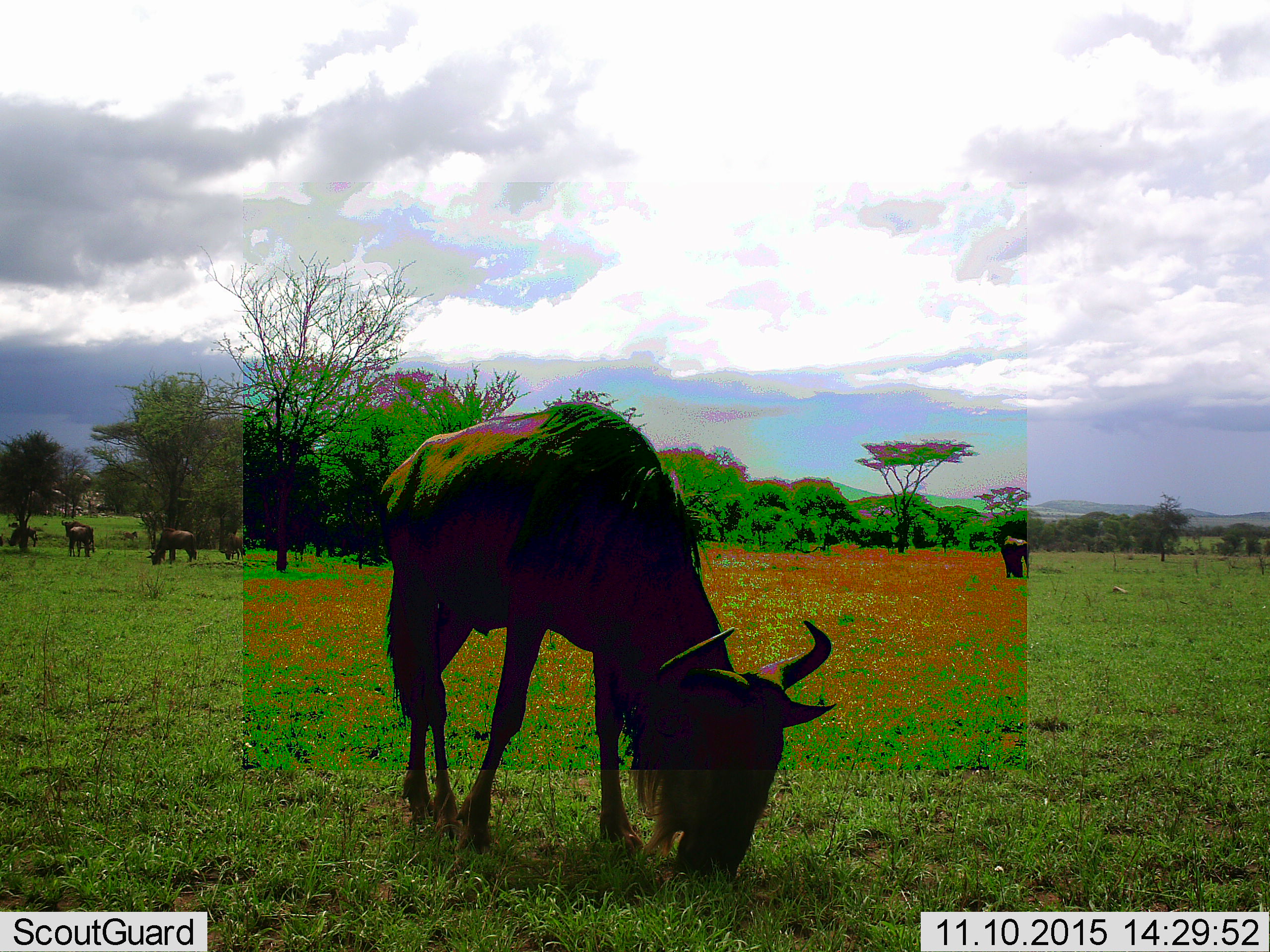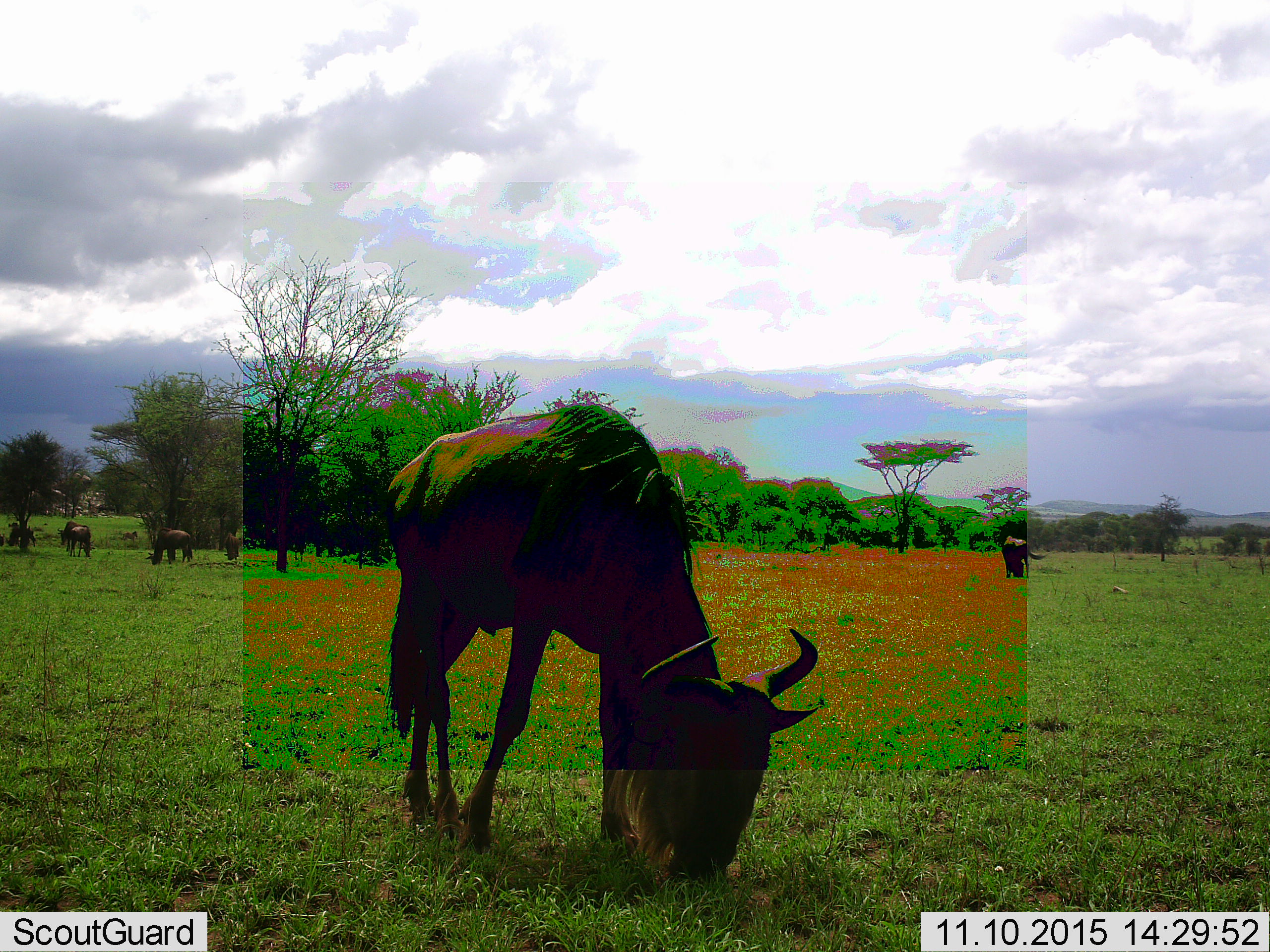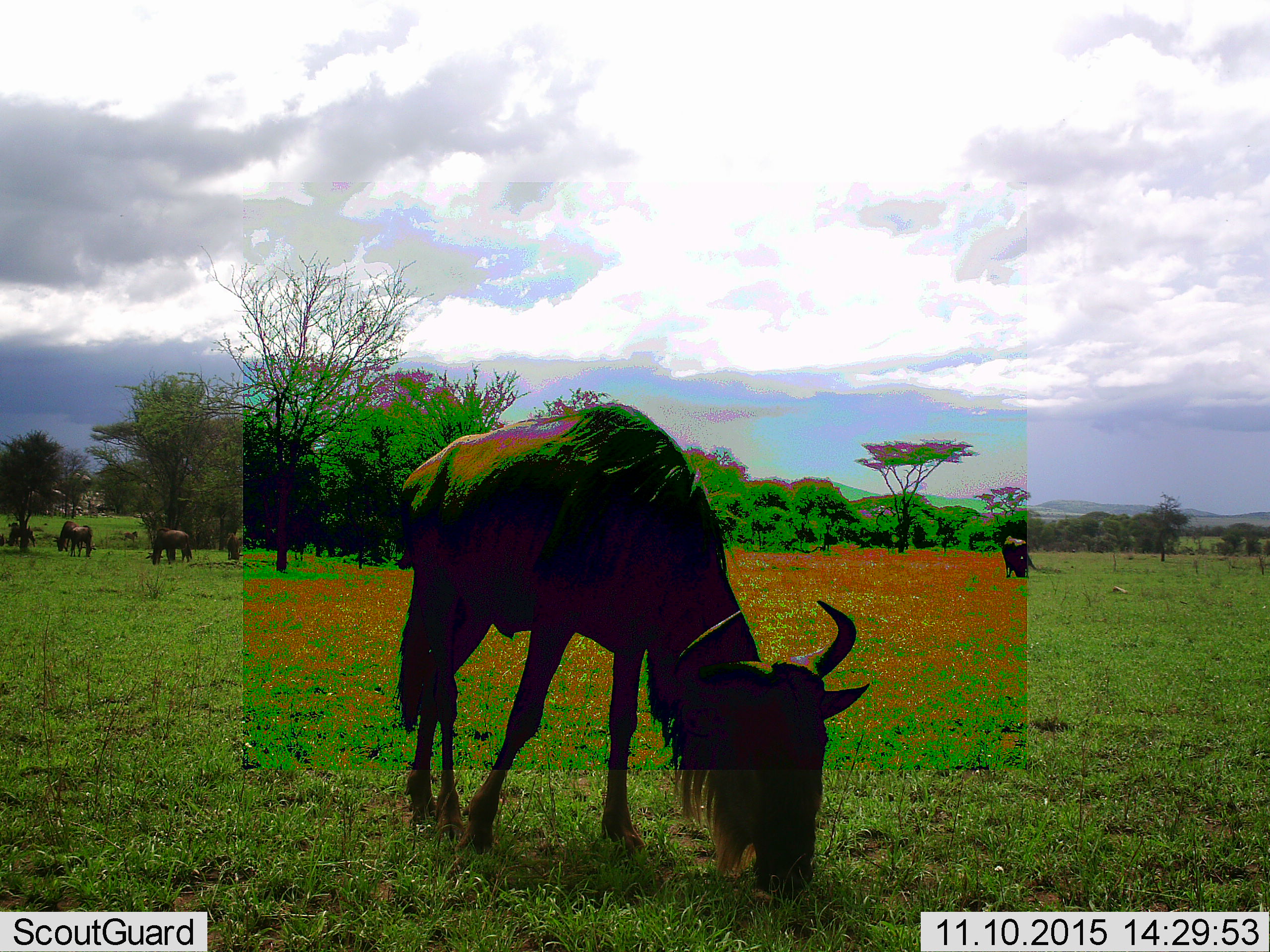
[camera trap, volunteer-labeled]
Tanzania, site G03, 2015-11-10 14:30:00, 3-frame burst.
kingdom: Animalia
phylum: Chordata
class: Mammalia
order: Artiodactyla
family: Bovidae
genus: Connochaetes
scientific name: Connochaetes taurinus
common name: blue wildebeest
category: wildebeest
Wildebeest (blue wildebeest) (Connochaetes taurinus), count 7. Behavior (volunteer vote fractions): standing 24%, resting 0%, moving 18%, interacting 6%. Young present (vote fraction): 6%. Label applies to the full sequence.